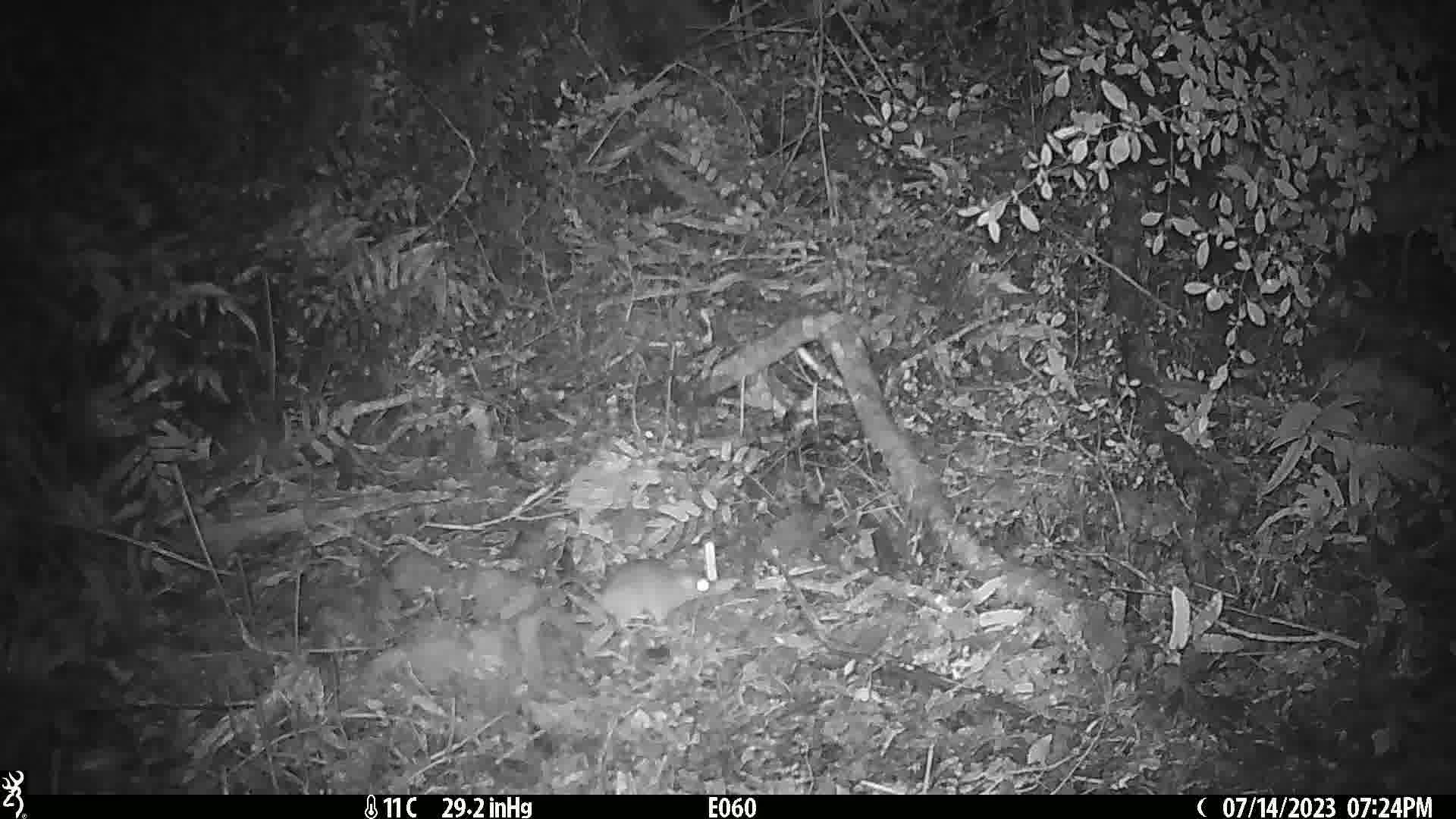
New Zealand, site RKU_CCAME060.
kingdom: Animalia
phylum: Chordata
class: Mammalia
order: Rodentia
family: Muridae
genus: Rattus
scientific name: Rattus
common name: rat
Rat (Rattus).